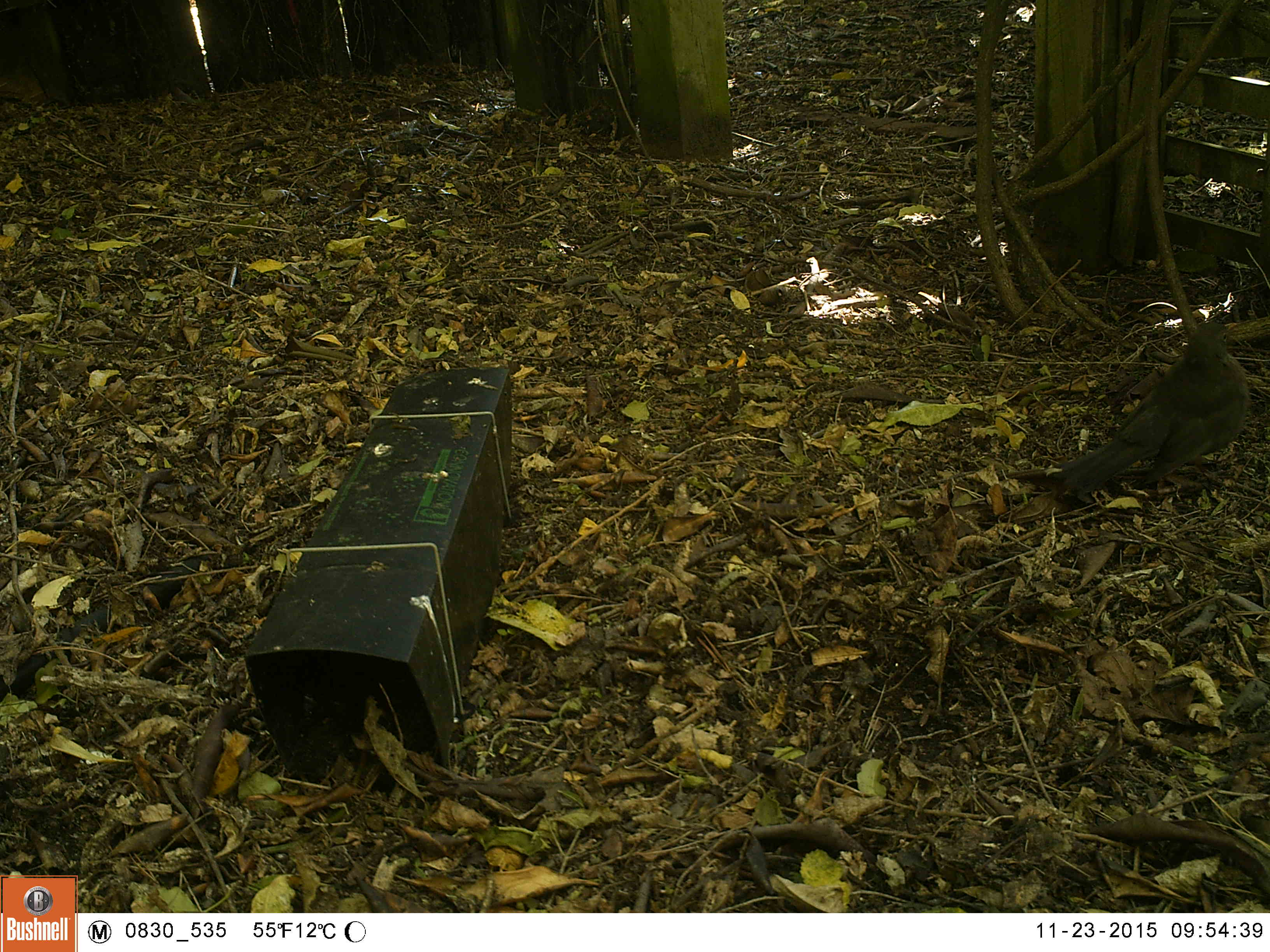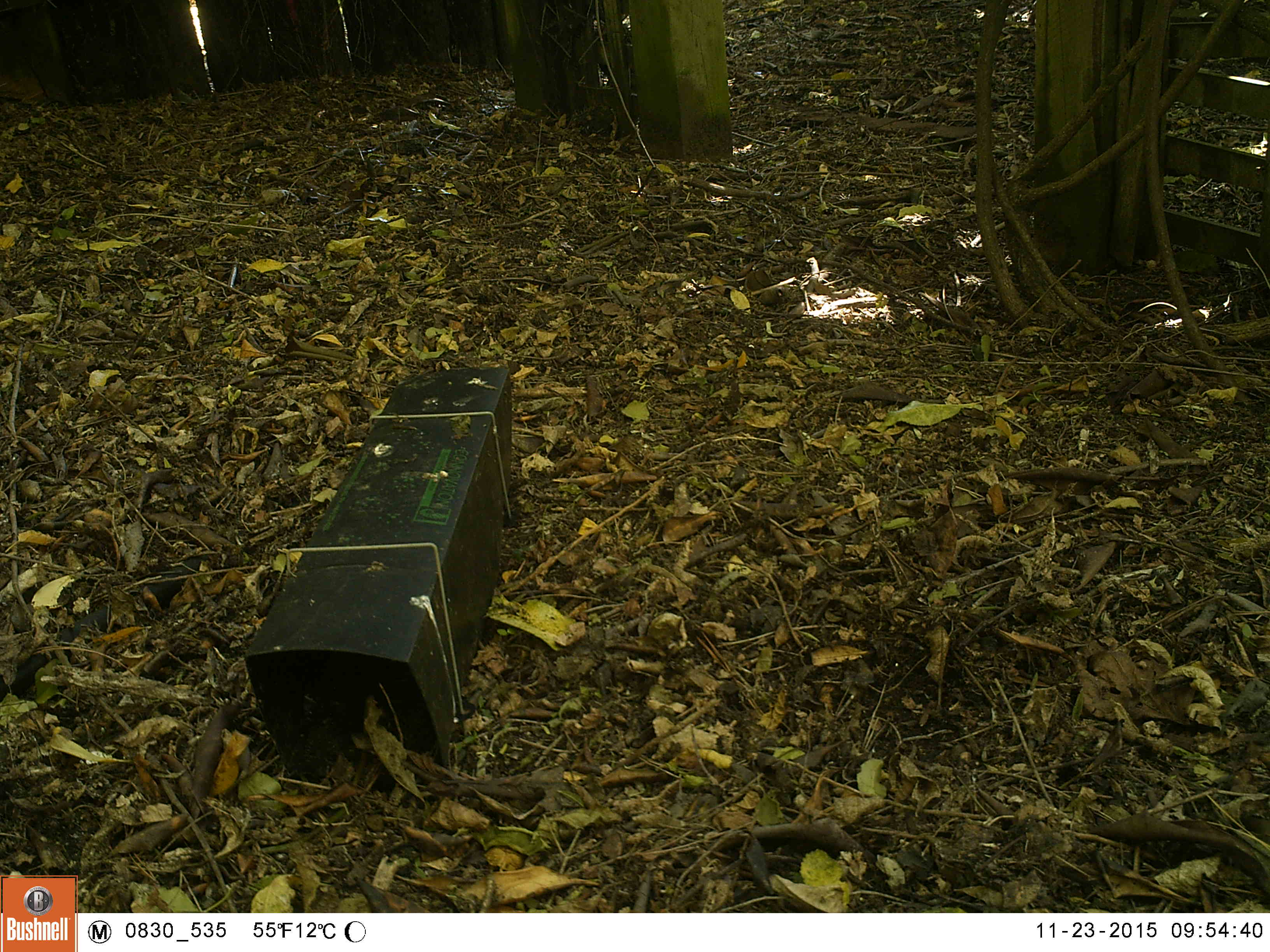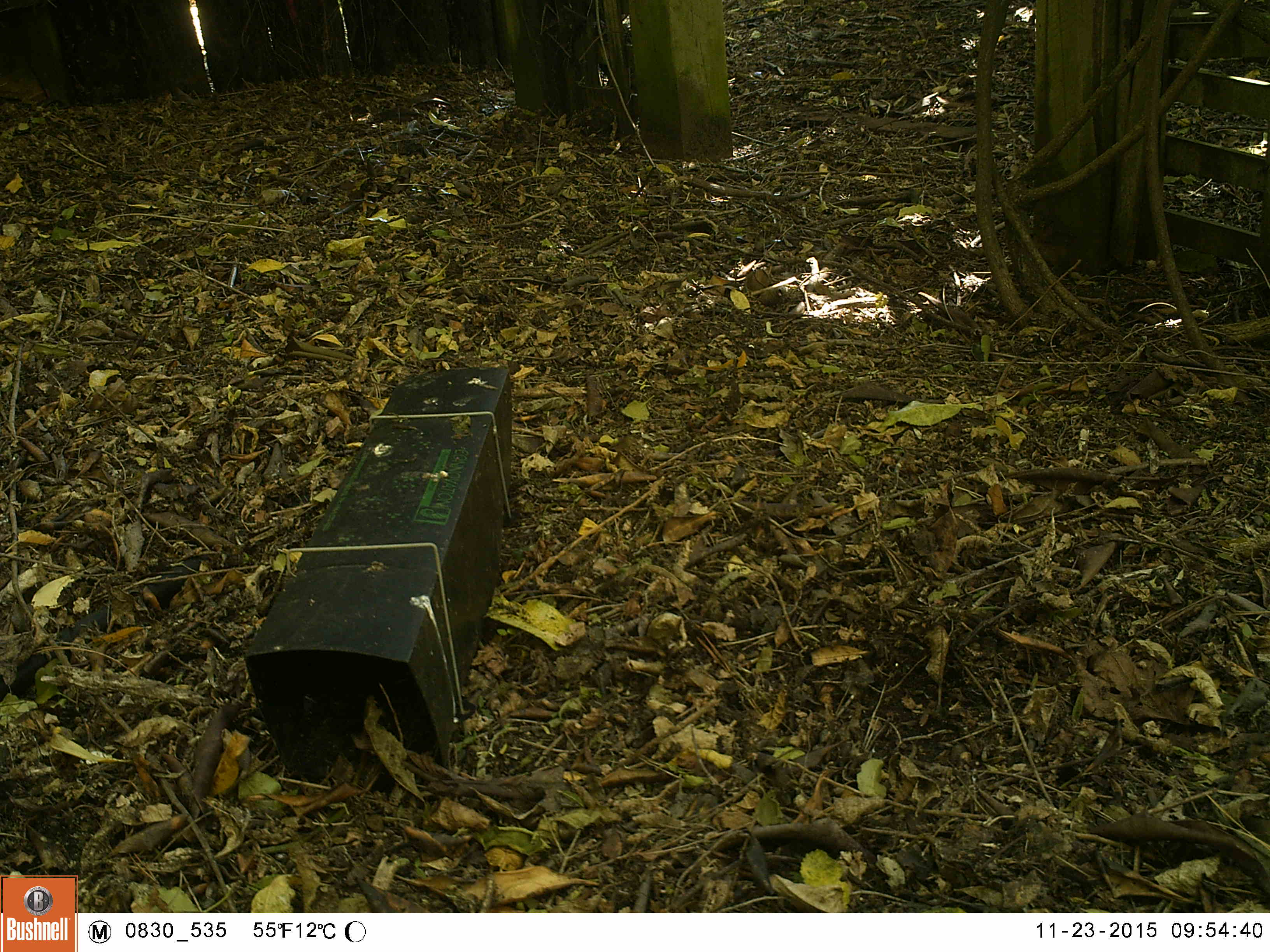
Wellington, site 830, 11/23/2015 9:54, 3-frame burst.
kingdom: Animalia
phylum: Chordata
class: Aves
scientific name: Aves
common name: bird